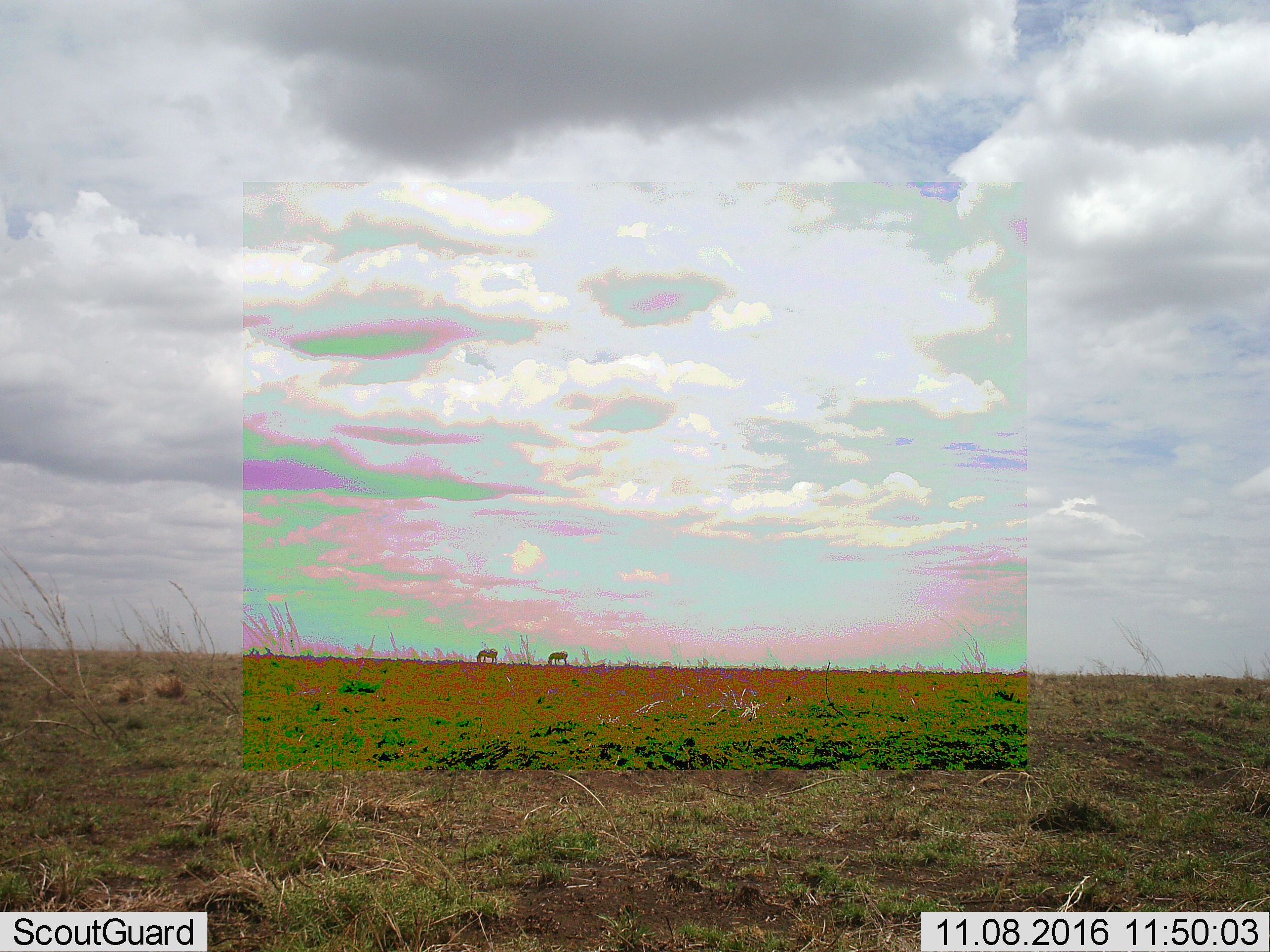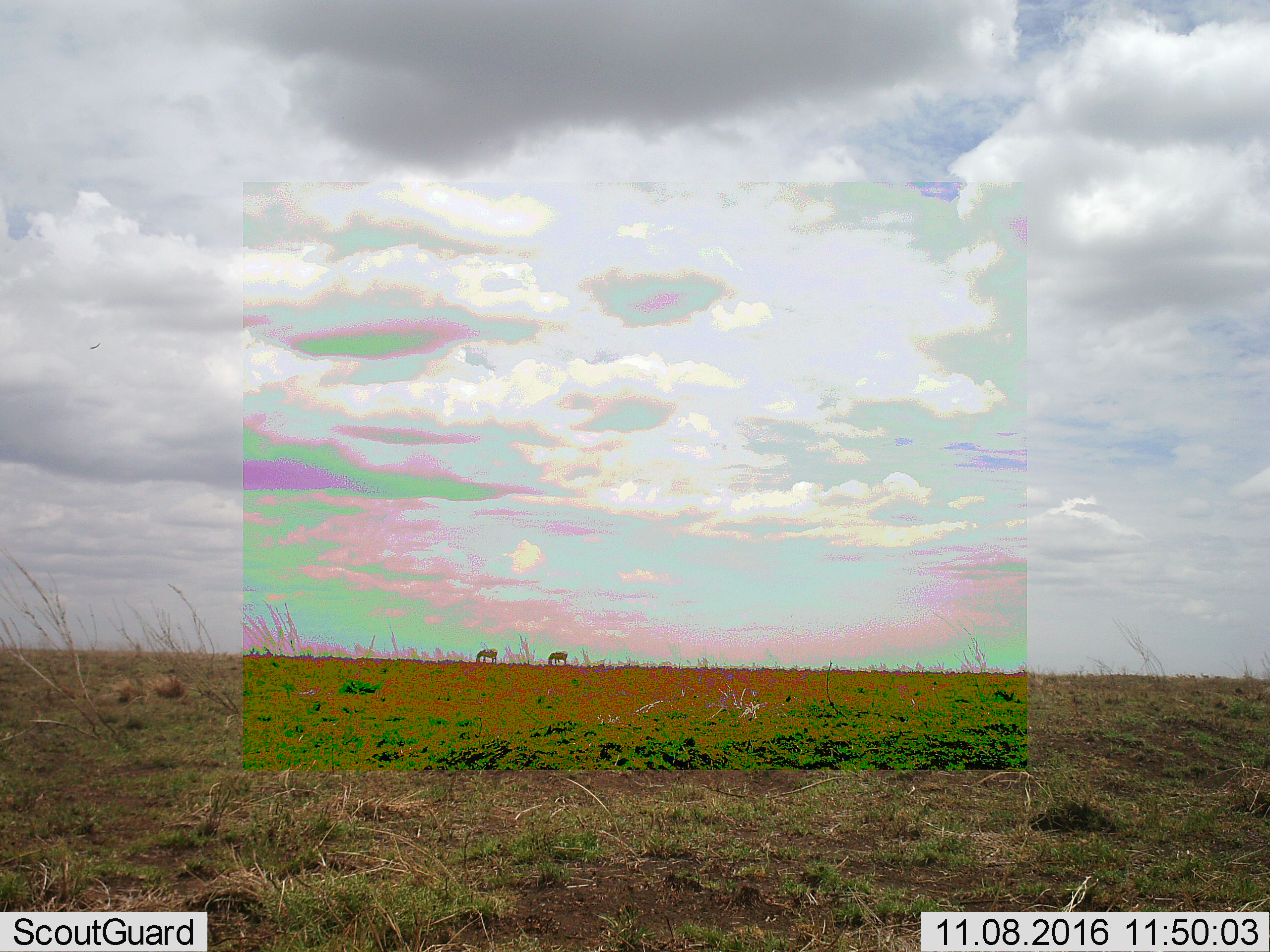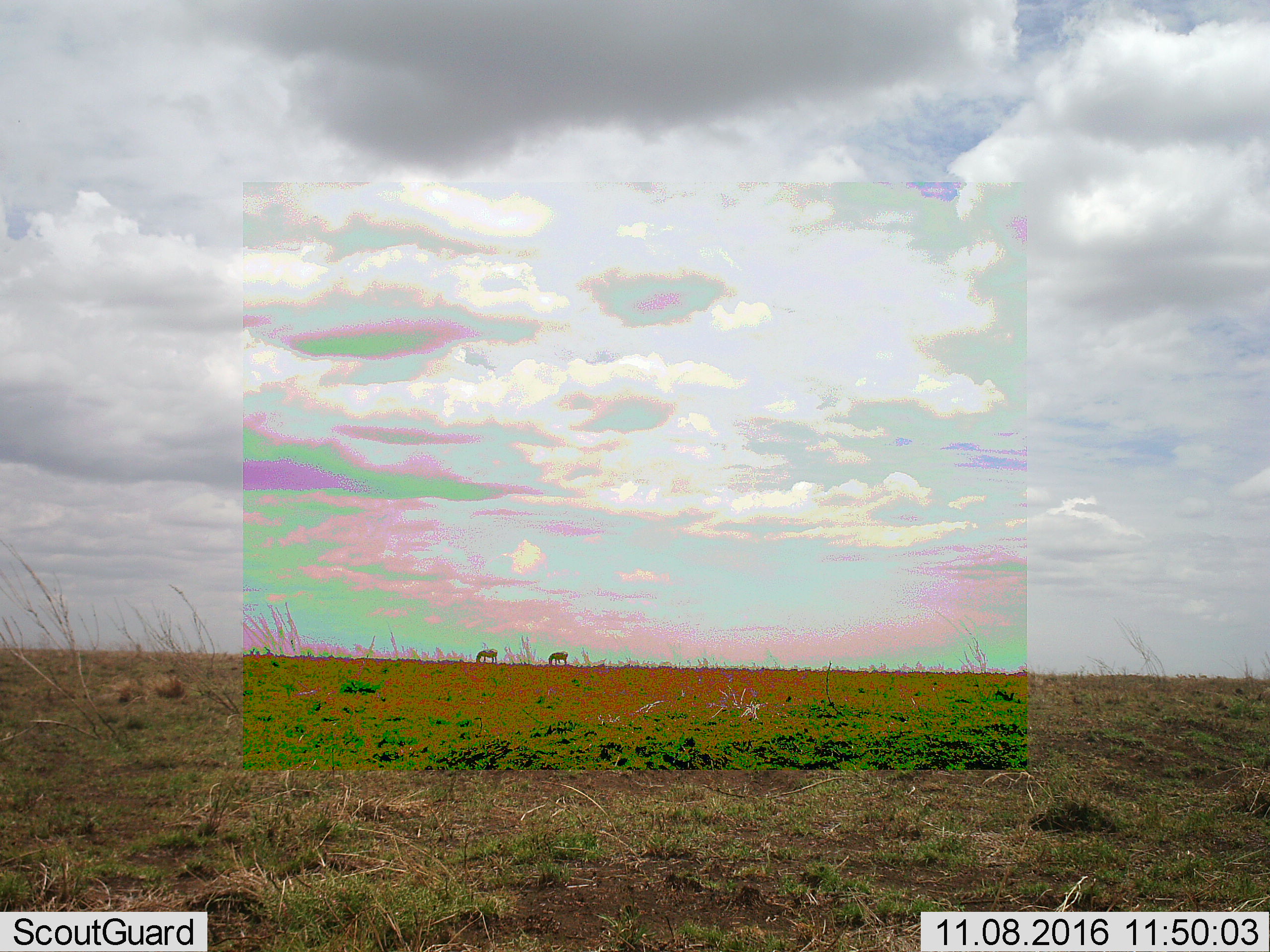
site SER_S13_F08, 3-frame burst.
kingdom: Animalia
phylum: Chordata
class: Mammalia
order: Perissodactyla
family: Equidae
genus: Equus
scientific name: Equus quagga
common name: plains zebra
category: zebraplains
Zebraplains (plains zebra) (Equus quagga), count 2. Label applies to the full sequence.